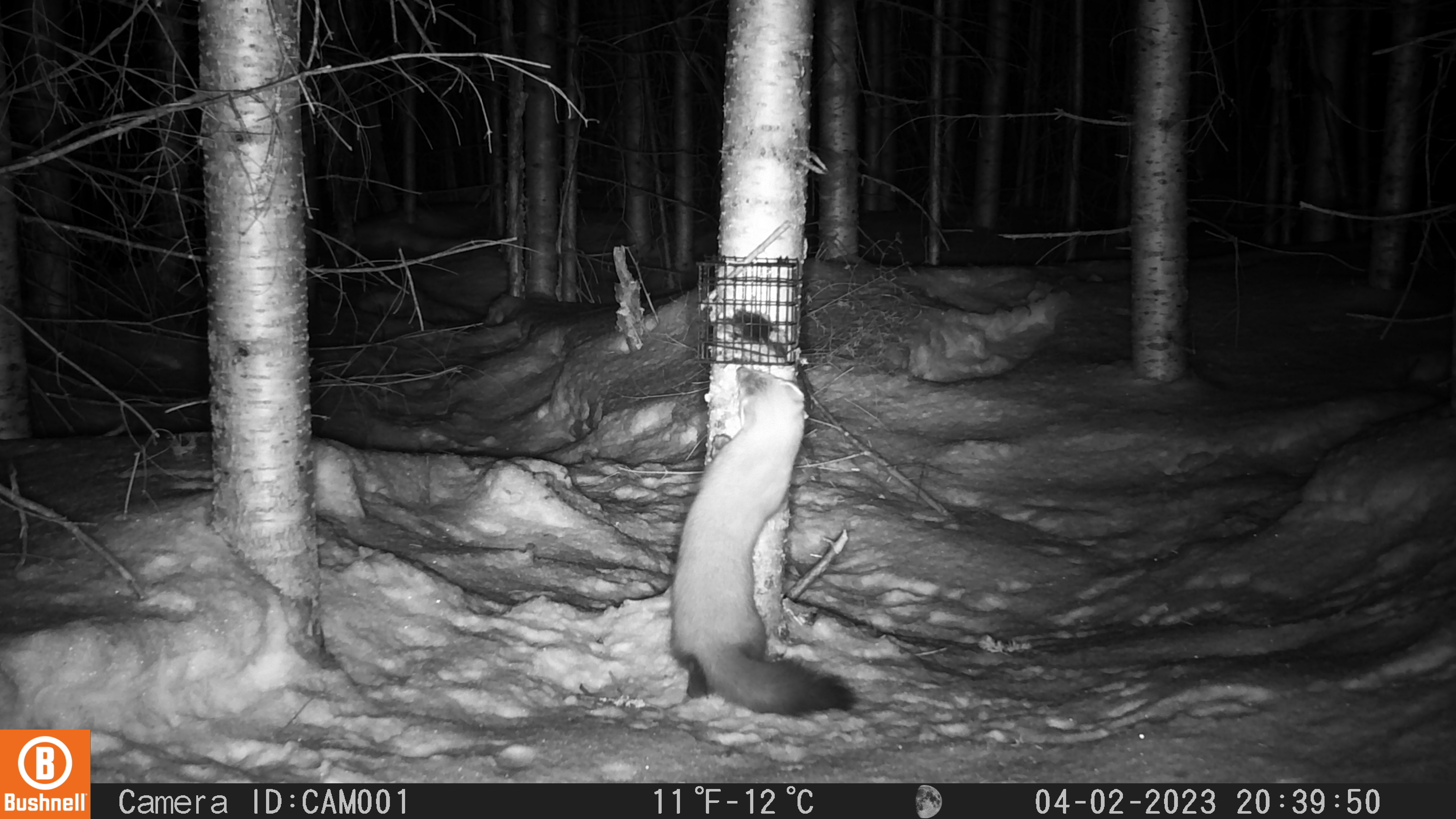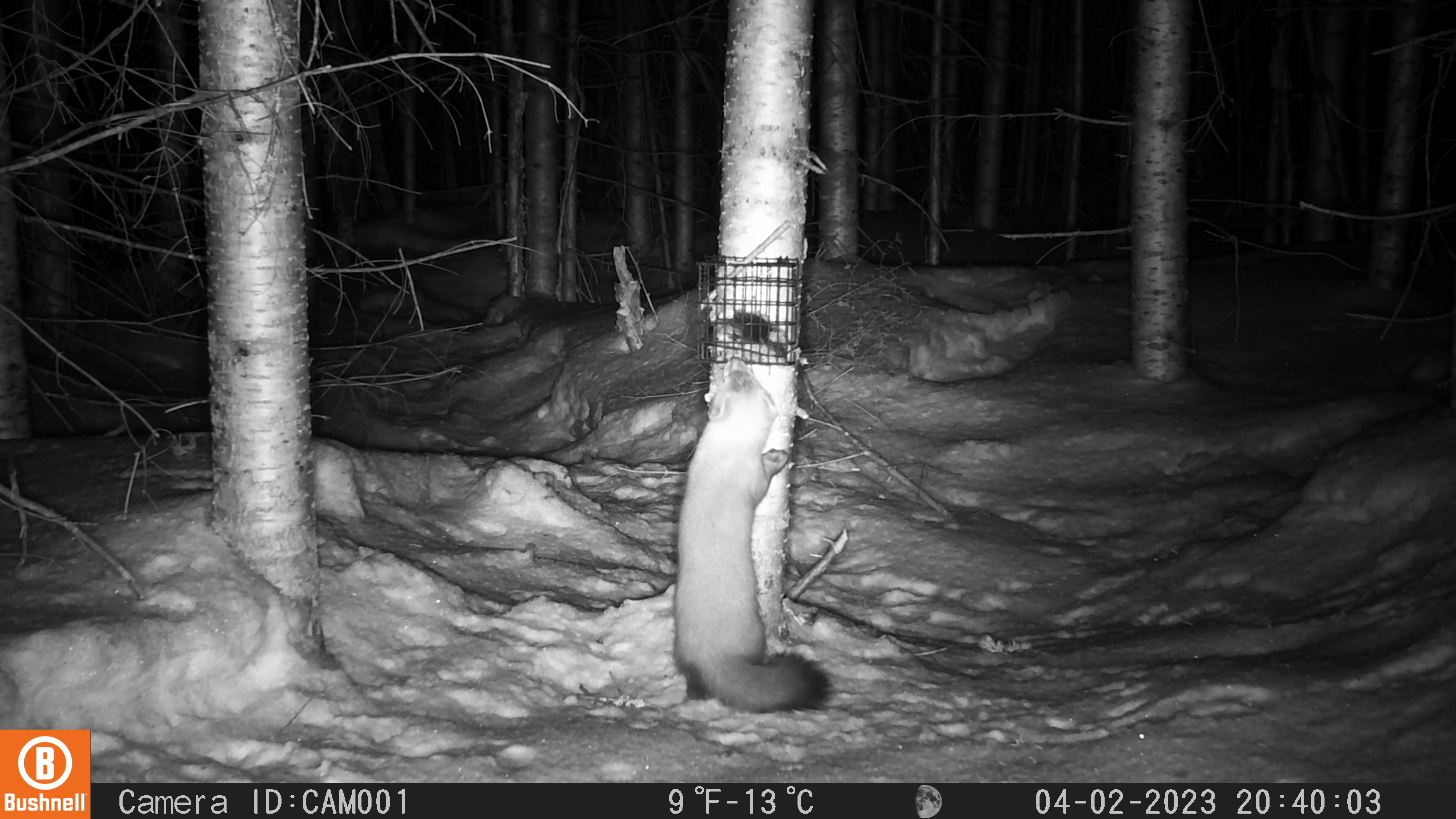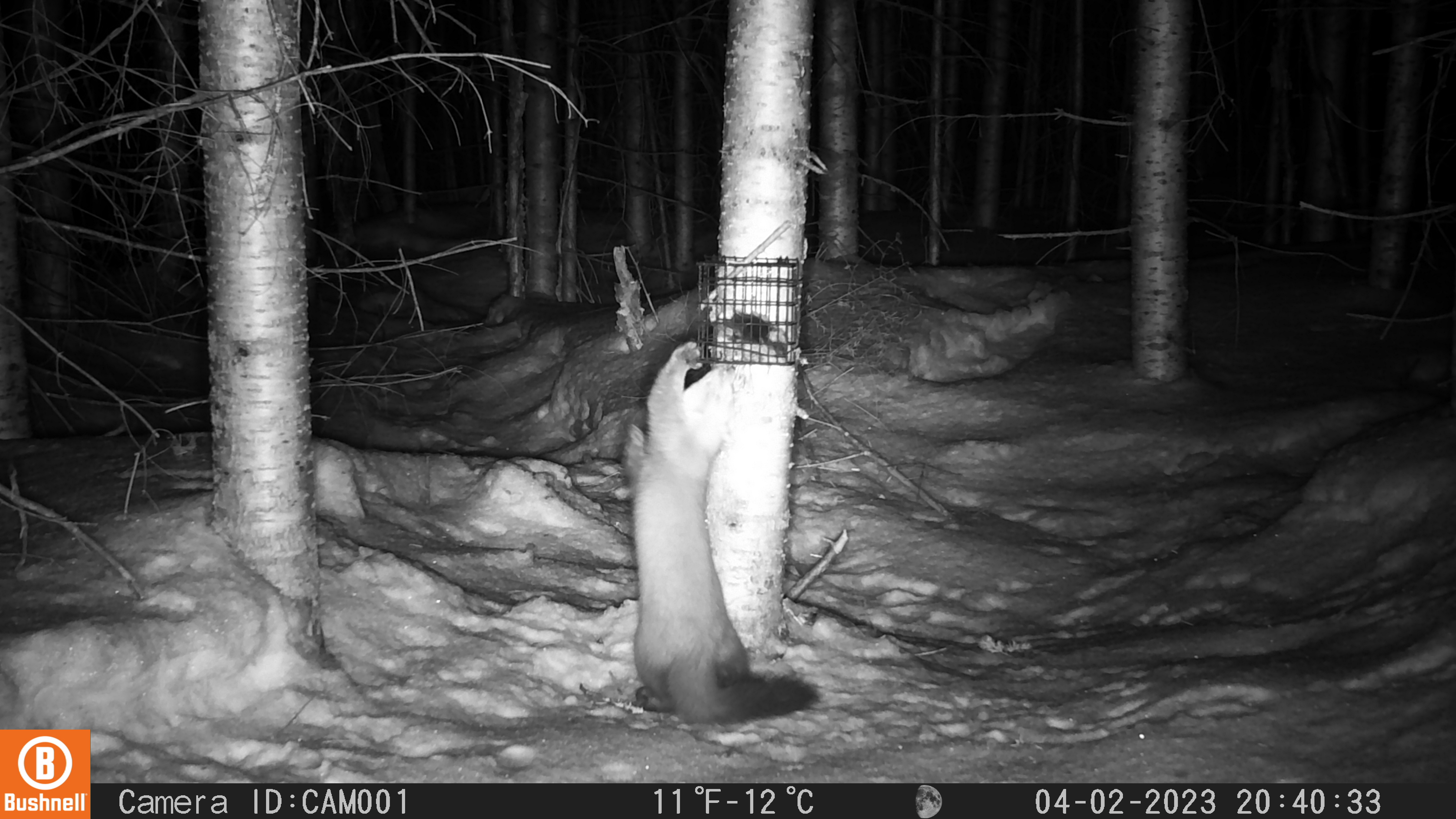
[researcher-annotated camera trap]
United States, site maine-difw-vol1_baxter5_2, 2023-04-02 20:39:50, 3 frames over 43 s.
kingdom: Animalia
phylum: Chordata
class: Mammalia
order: Carnivora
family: Mustelidae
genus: Martes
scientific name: Martes americana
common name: american marten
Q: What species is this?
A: American marten (Martes americana).